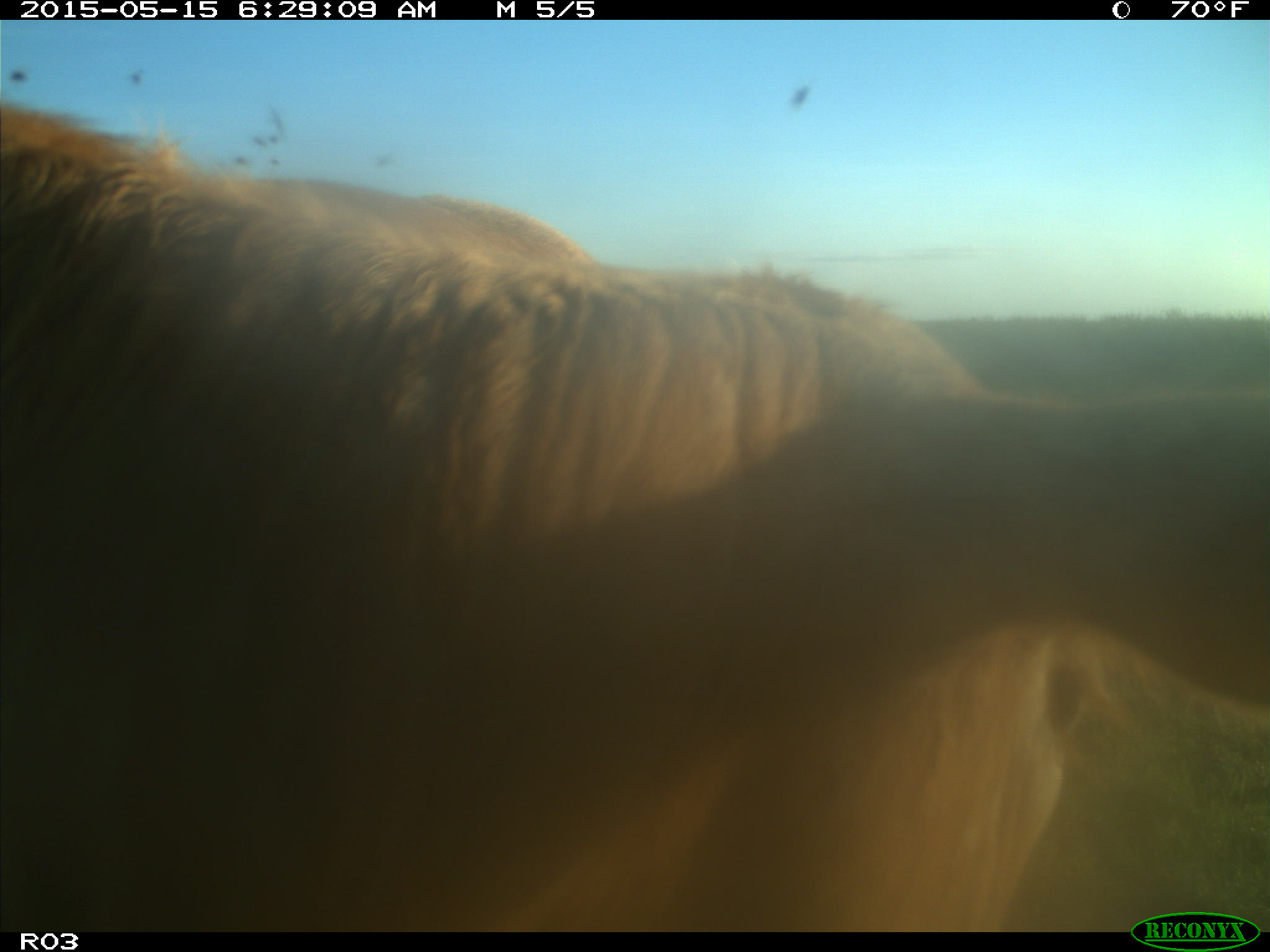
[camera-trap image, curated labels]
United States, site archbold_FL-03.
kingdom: Animalia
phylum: Chordata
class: Mammalia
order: Artiodactyla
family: Bovidae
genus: Bos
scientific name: Bos taurus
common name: domestic cow